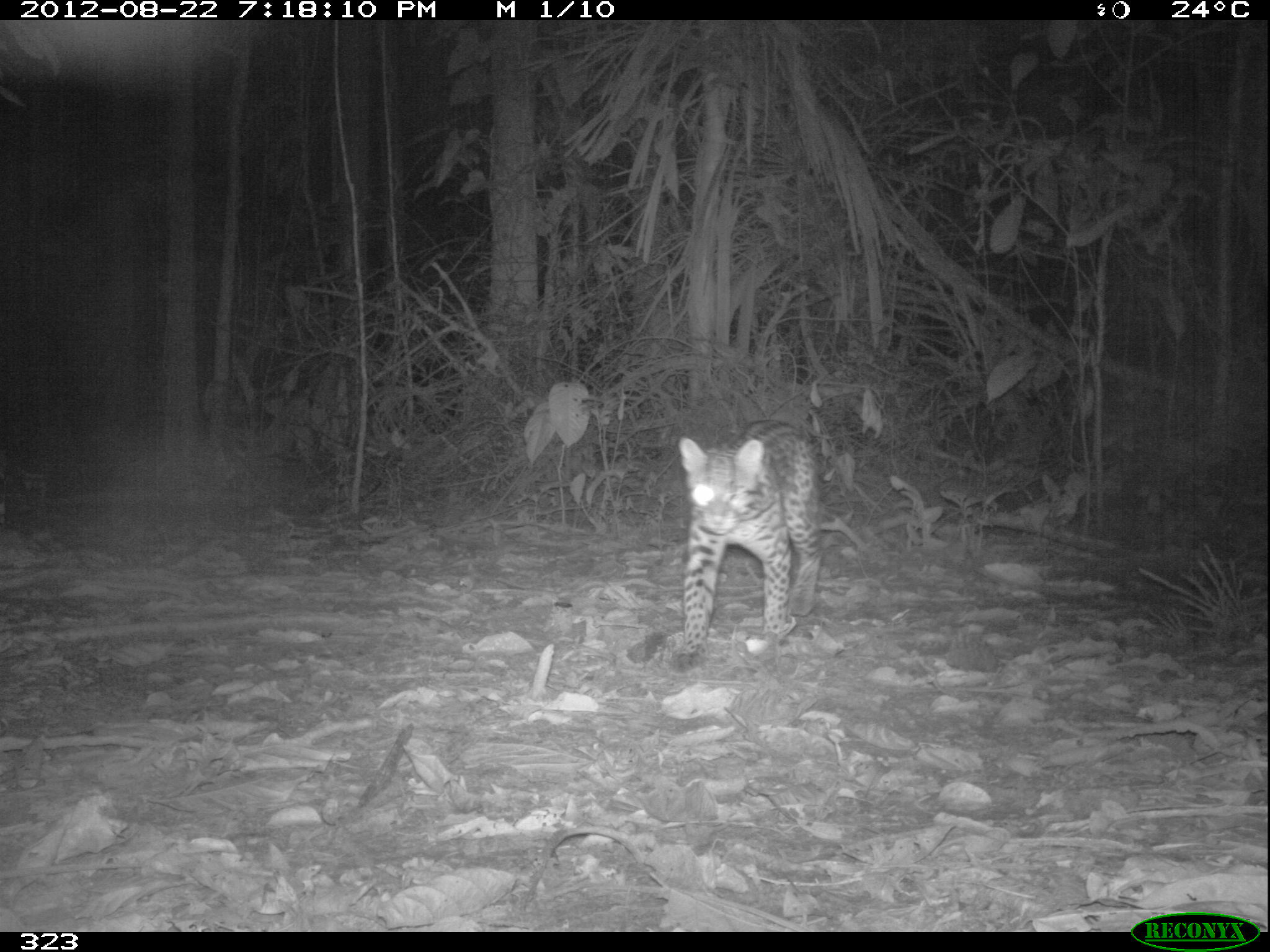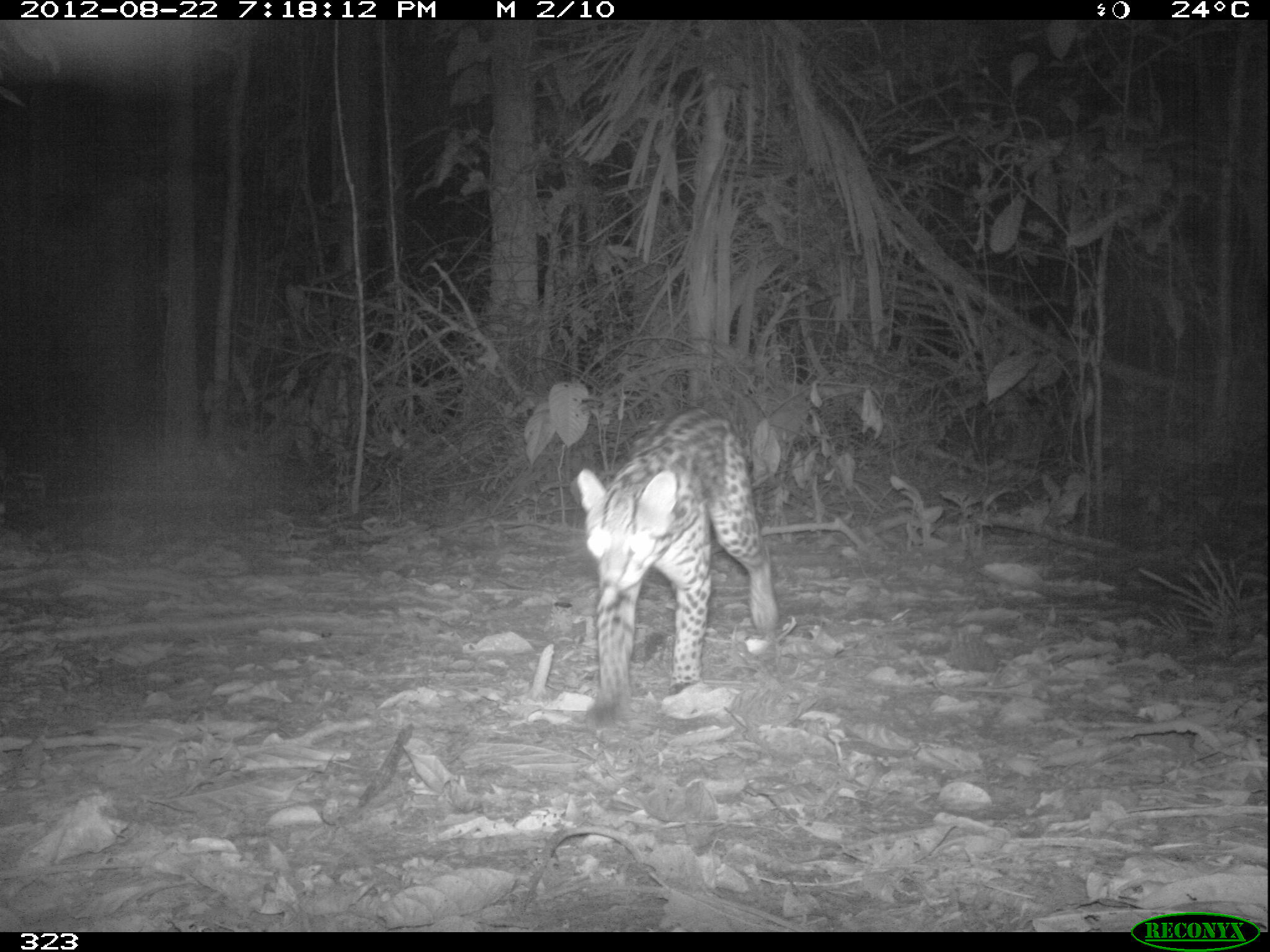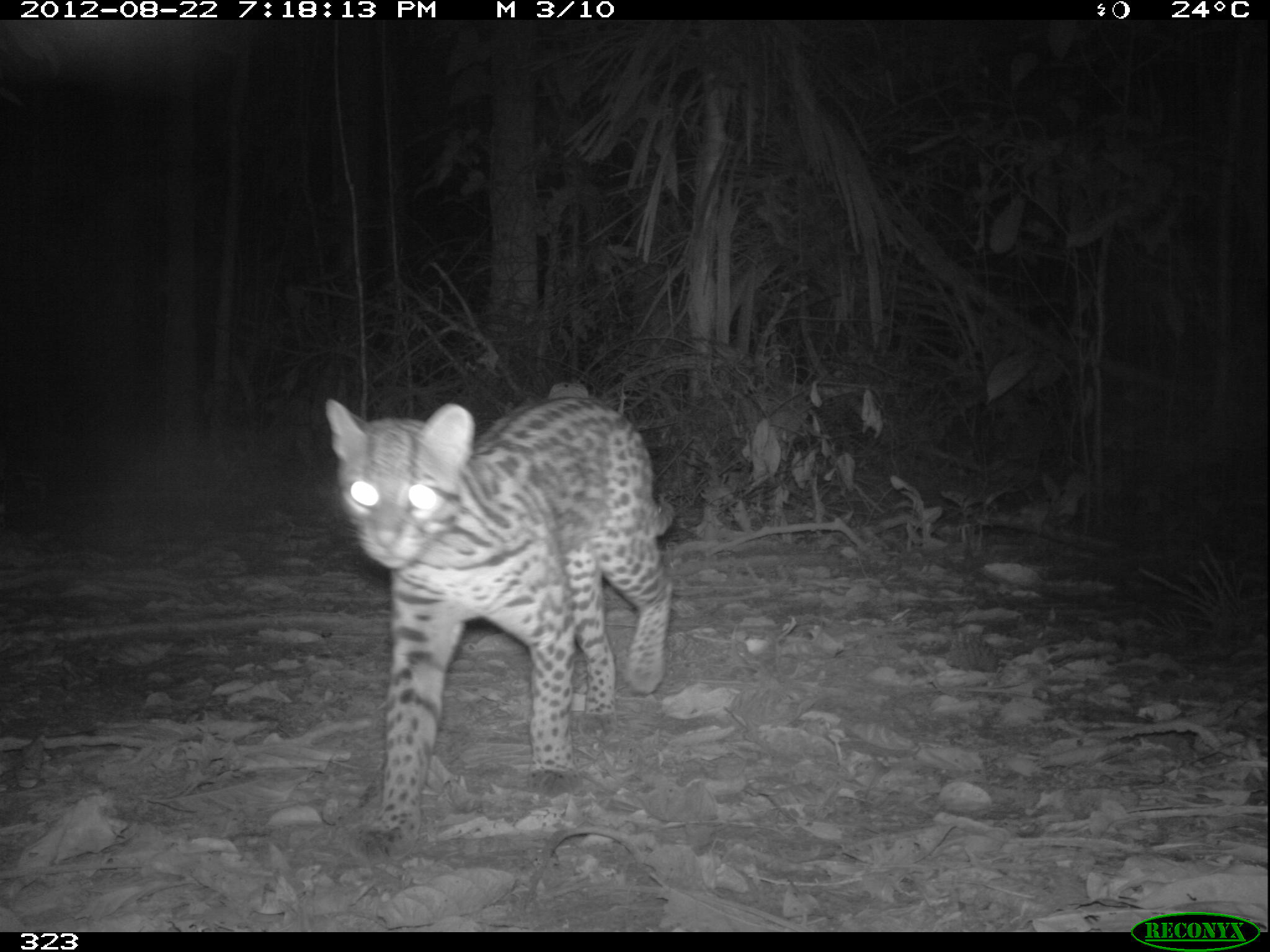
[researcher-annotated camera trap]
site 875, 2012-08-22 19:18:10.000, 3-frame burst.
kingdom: Animalia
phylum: Chordata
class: Mammalia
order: Carnivora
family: Felidae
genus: Leopardus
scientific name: Leopardus pardalis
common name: ocelot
Leopardus pardalis (ocelot).